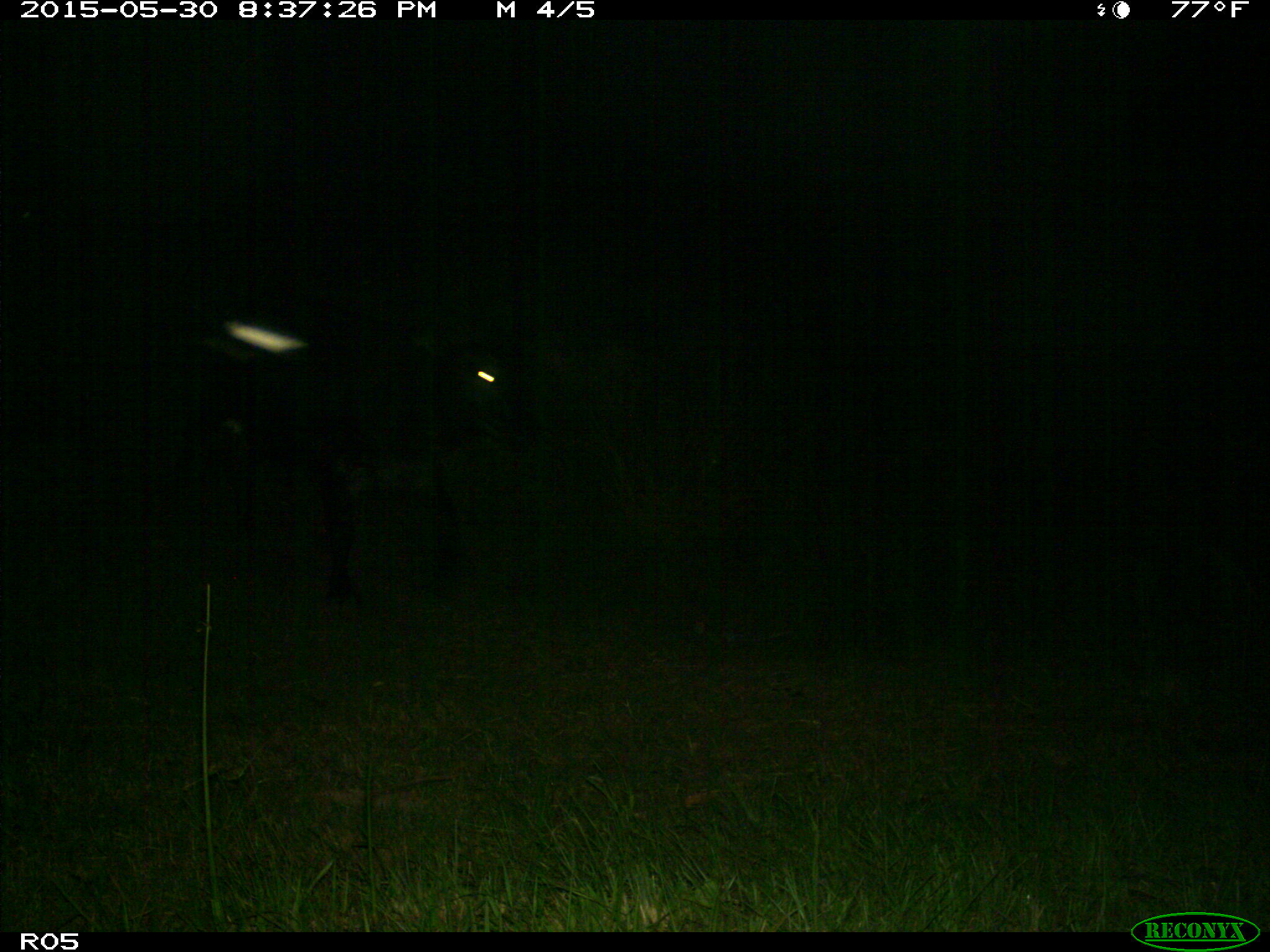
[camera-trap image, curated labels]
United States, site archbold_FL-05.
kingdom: Animalia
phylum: Chordata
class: Mammalia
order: Artiodactyla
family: Bovidae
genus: Bos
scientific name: Bos taurus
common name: domestic cow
Bos taurus (domestic cow).